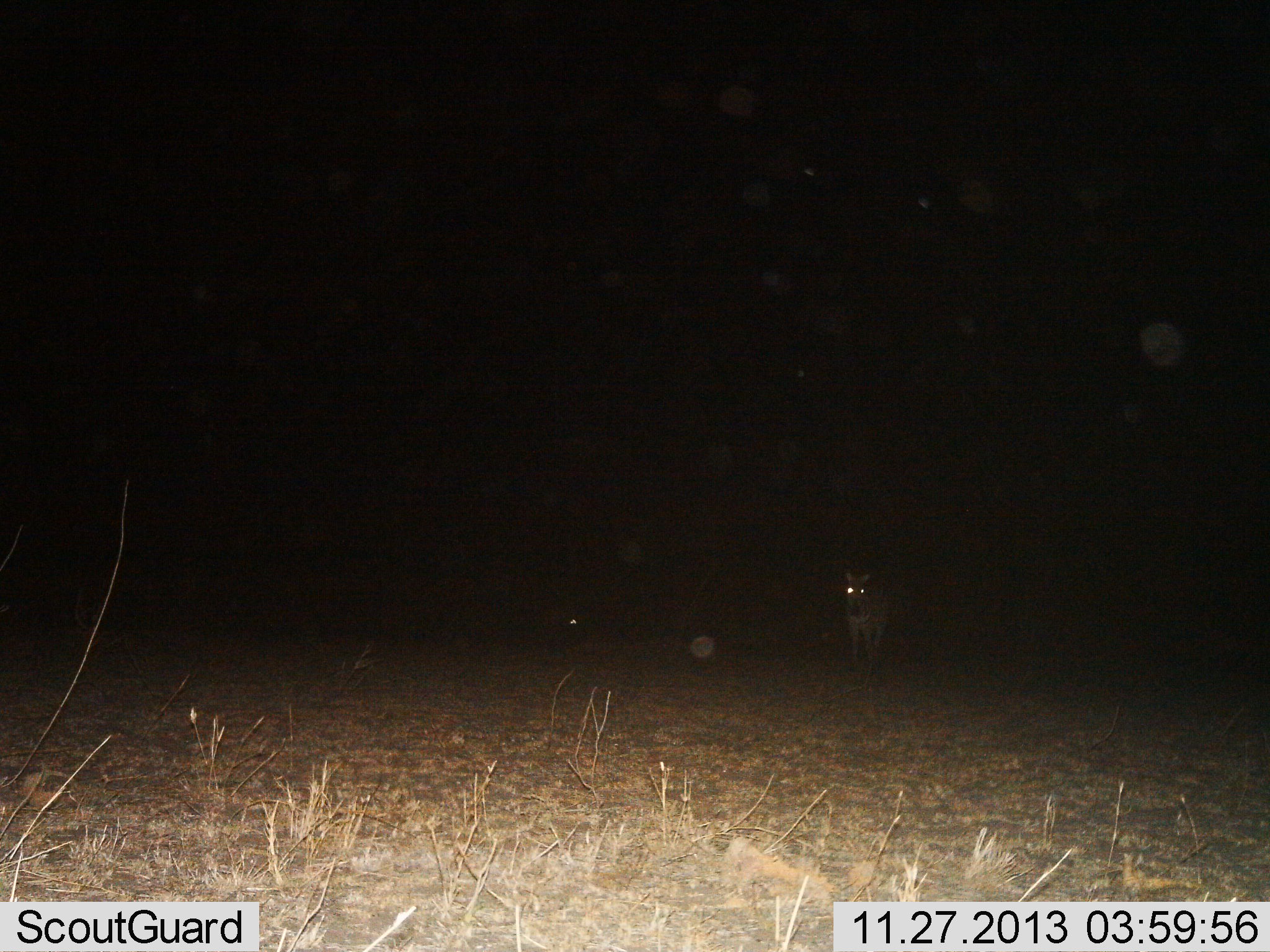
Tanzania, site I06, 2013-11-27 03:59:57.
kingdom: Animalia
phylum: Chordata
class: Mammalia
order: Perissodactyla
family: Equidae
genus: Equus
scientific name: Equus quagga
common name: plains zebra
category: zebra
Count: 1.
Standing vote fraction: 100%.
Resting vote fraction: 0%.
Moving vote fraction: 0%.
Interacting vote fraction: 0%.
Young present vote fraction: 10%.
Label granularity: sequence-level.